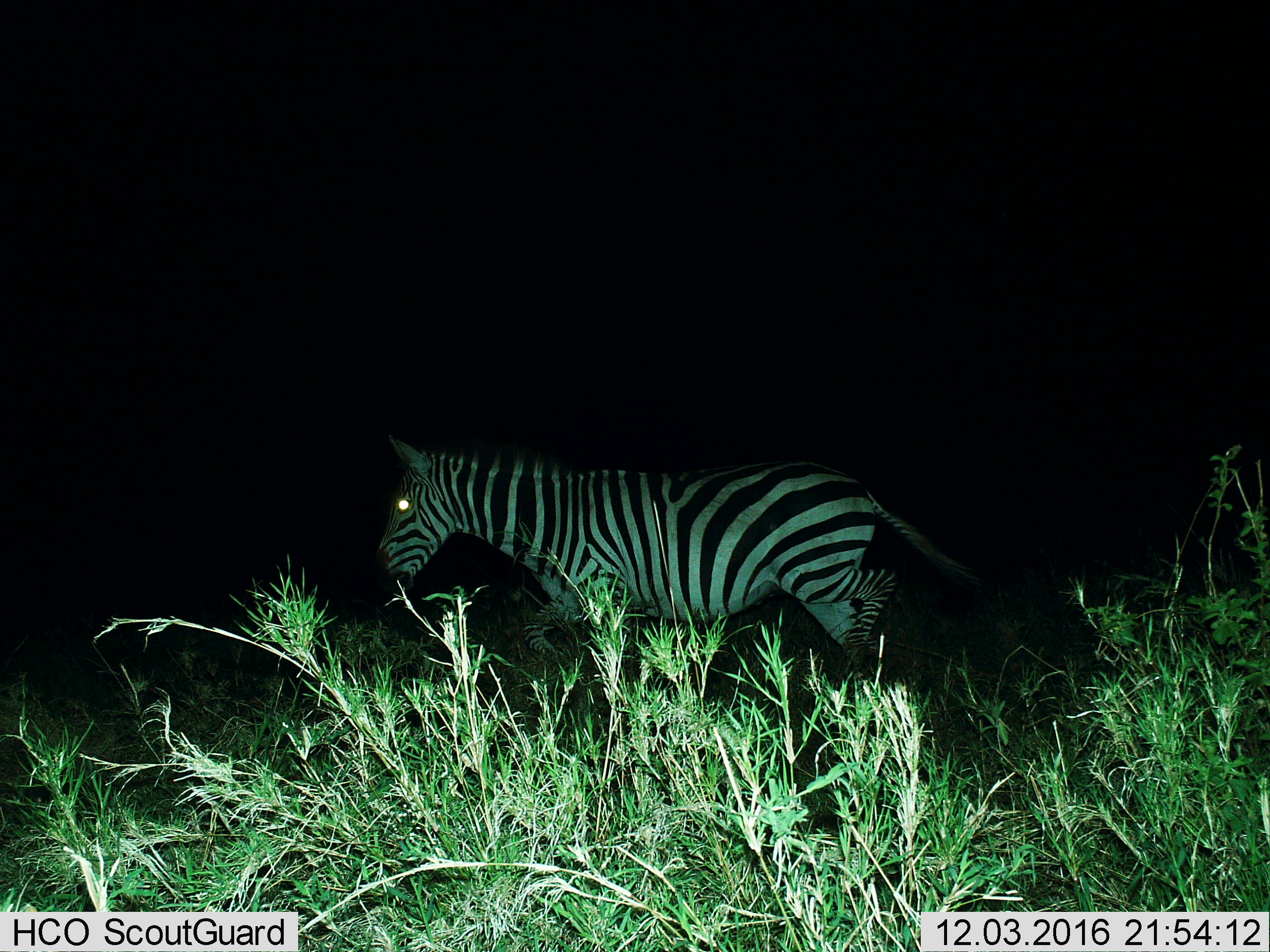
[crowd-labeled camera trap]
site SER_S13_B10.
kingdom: Animalia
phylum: Chordata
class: Mammalia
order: Perissodactyla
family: Equidae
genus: Equus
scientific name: Equus quagga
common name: plains zebra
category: zebraplains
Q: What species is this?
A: Zebraplains (plains zebra) (Equus quagga).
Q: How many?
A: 1.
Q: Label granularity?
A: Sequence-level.